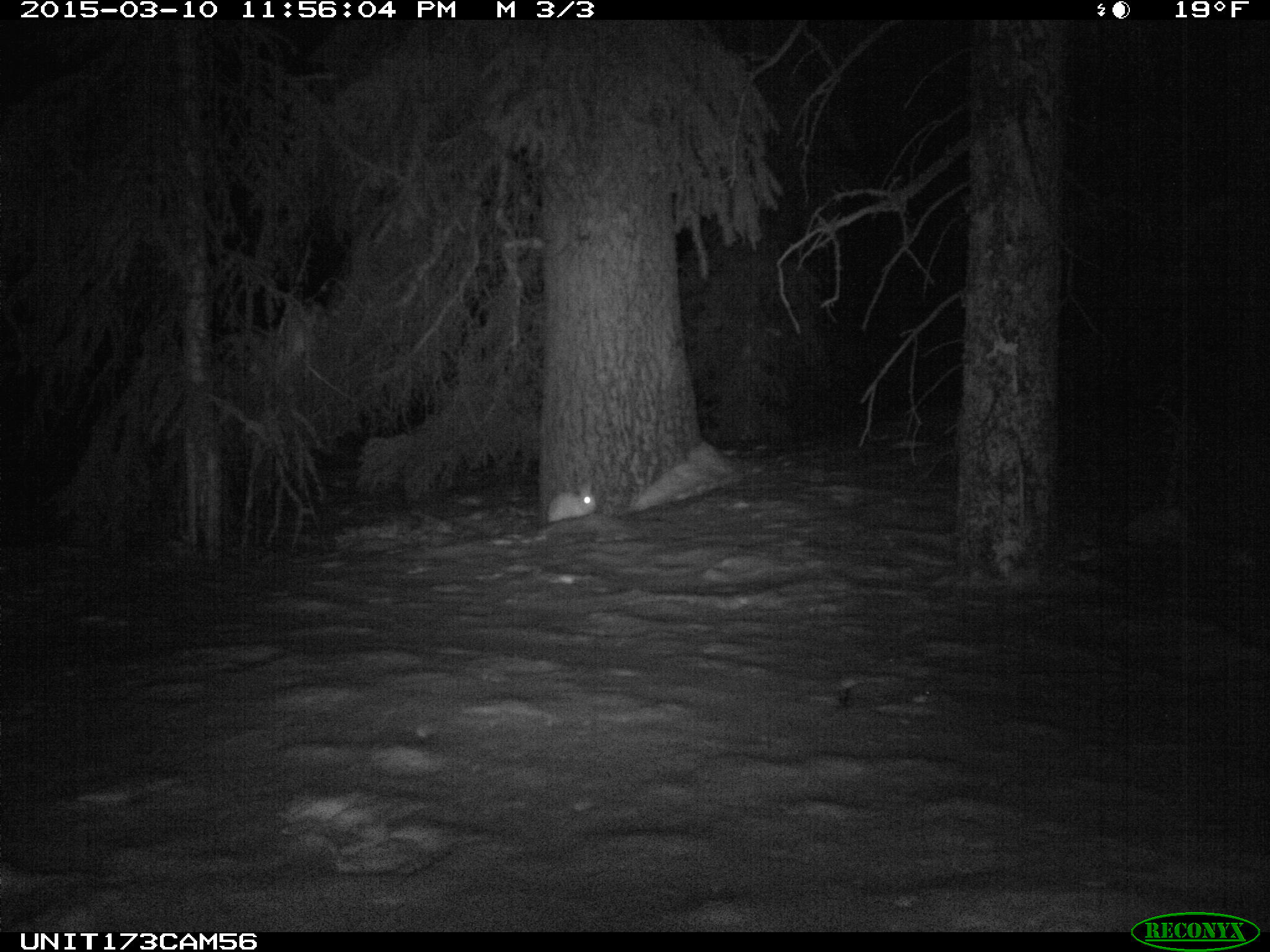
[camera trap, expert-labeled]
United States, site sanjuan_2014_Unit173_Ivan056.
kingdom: Animalia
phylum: Chordata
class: Mammalia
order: Lagomorpha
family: Leporidae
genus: Lepus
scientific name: Lepus americanus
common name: snowshoe hare